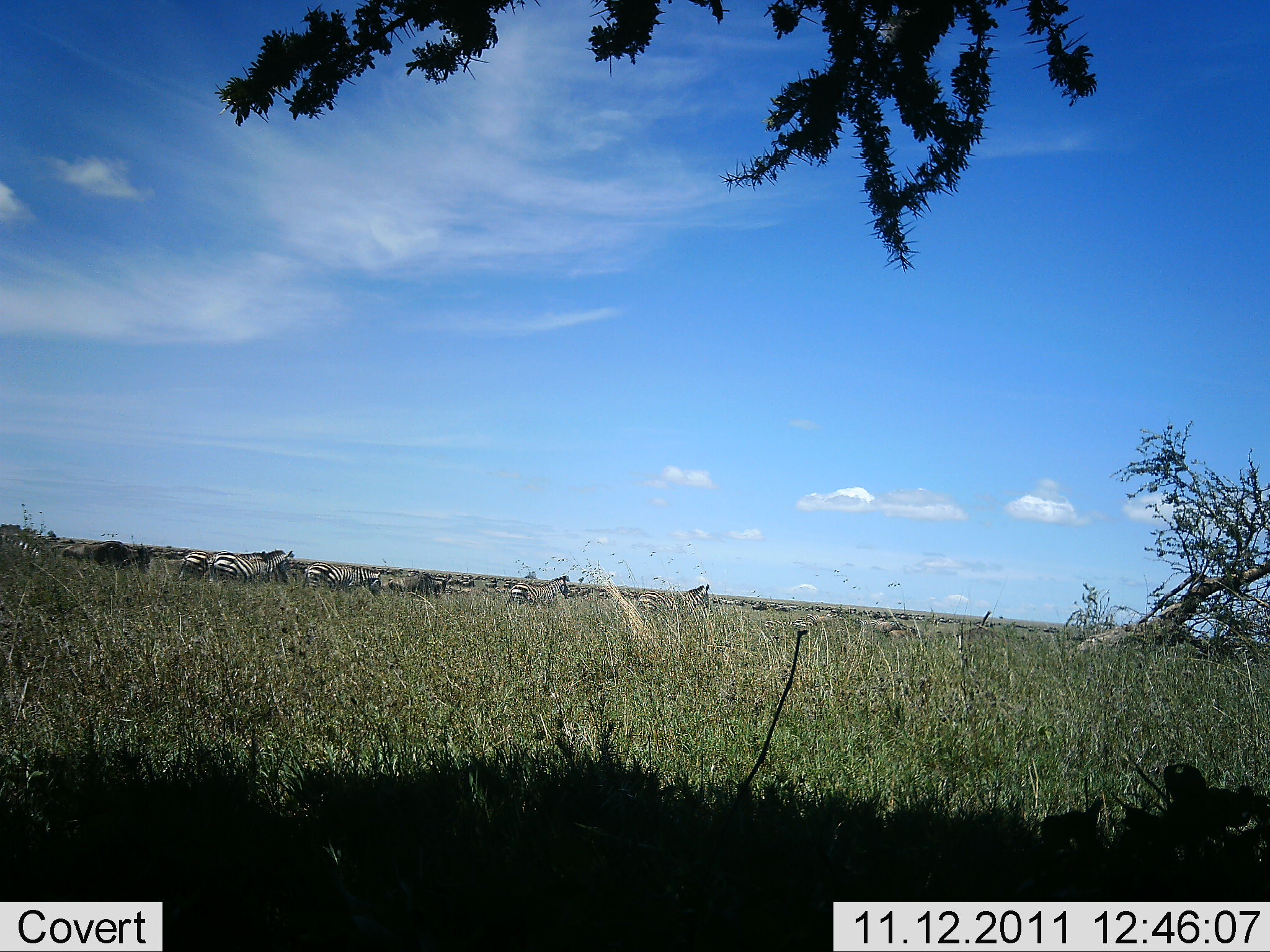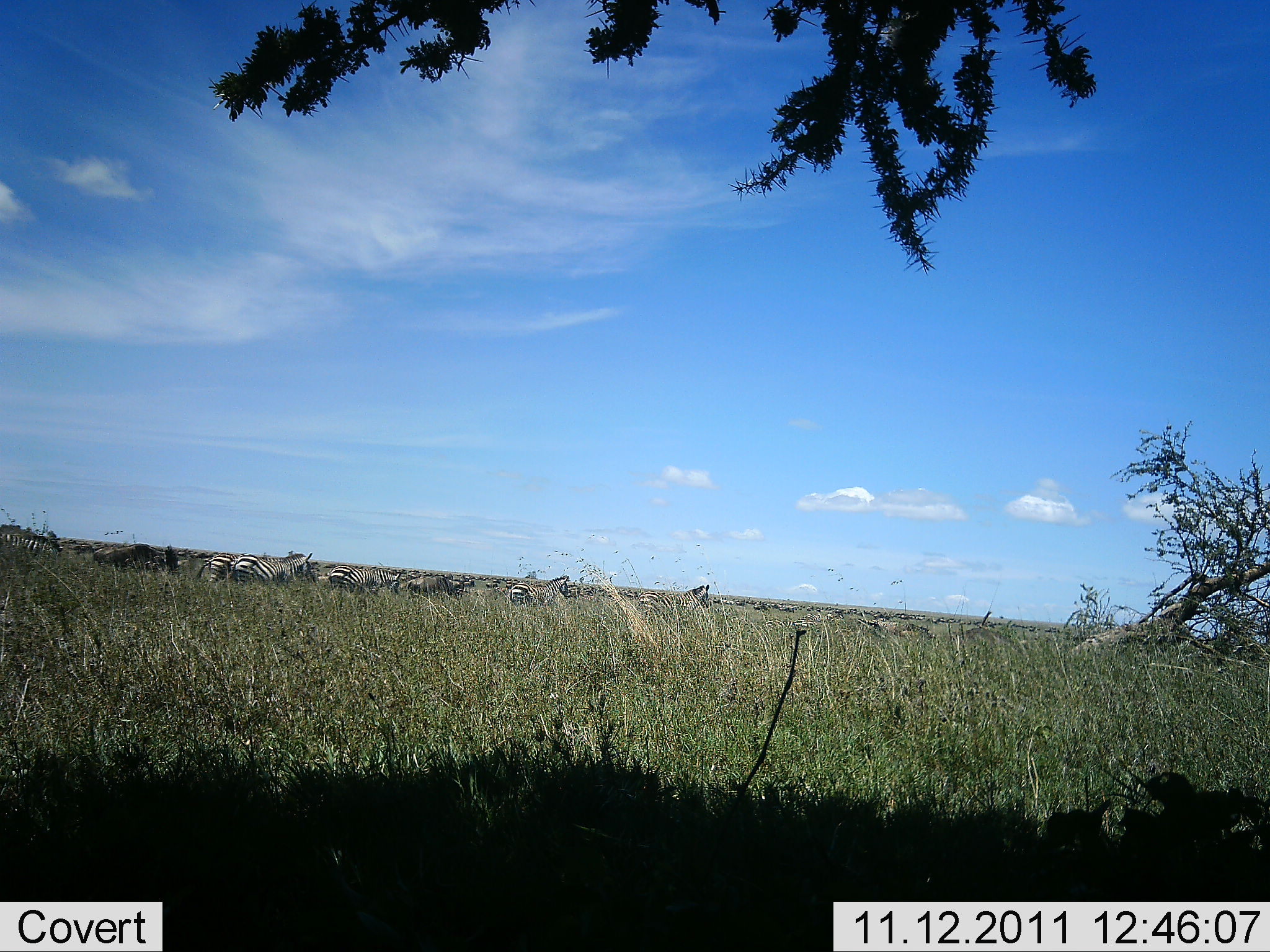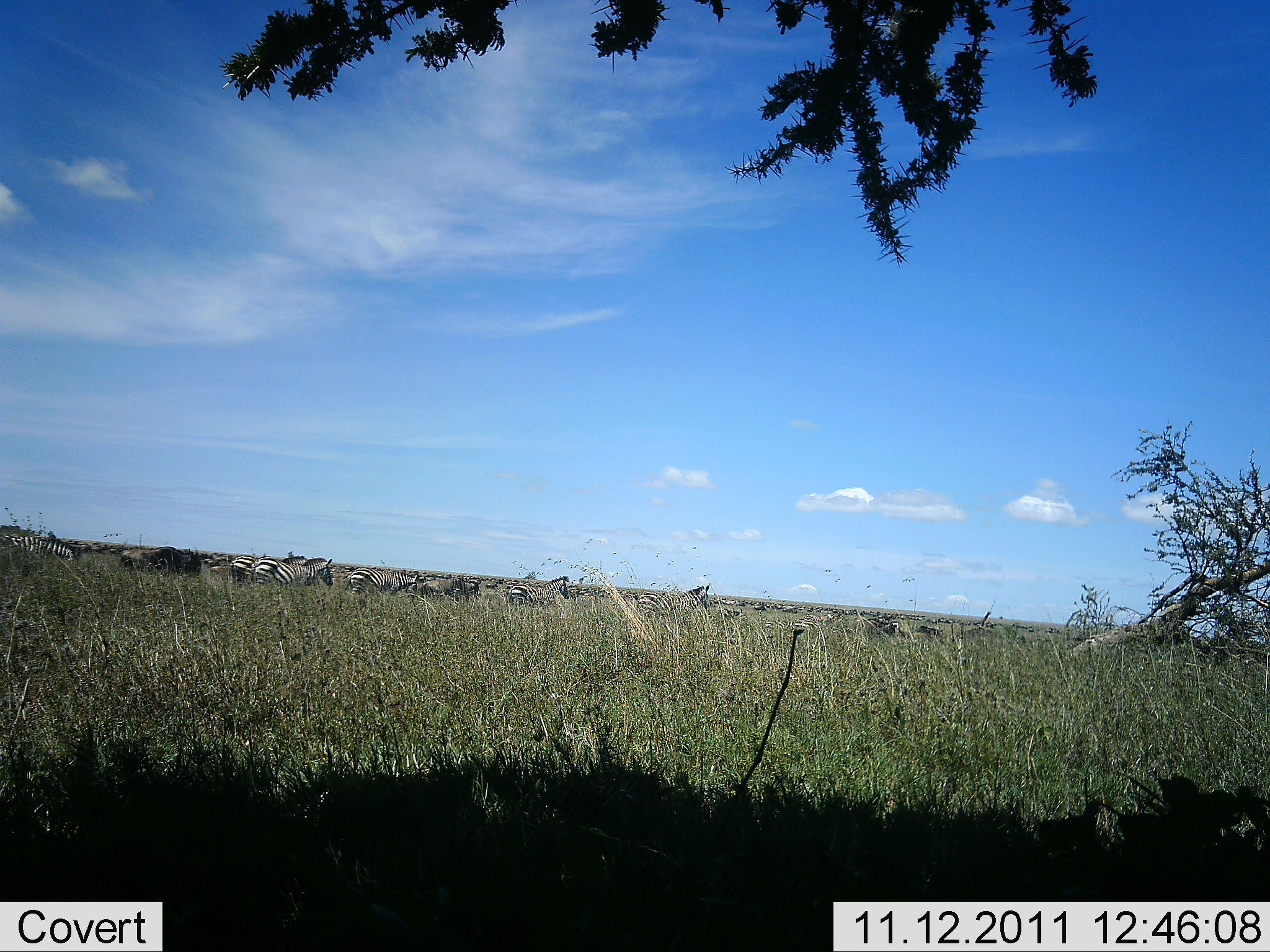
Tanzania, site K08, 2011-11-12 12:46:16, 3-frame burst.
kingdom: Animalia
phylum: Chordata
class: Mammalia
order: Perissodactyla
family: Equidae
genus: Equus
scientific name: Equus quagga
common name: plains zebra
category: zebra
Zebra (plains zebra) (Equus quagga), count 11-50. Behavior (volunteer vote fractions): standing 5%, resting 0%, moving 95%, interacting 9%. Young present (vote fraction): 0%. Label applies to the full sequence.